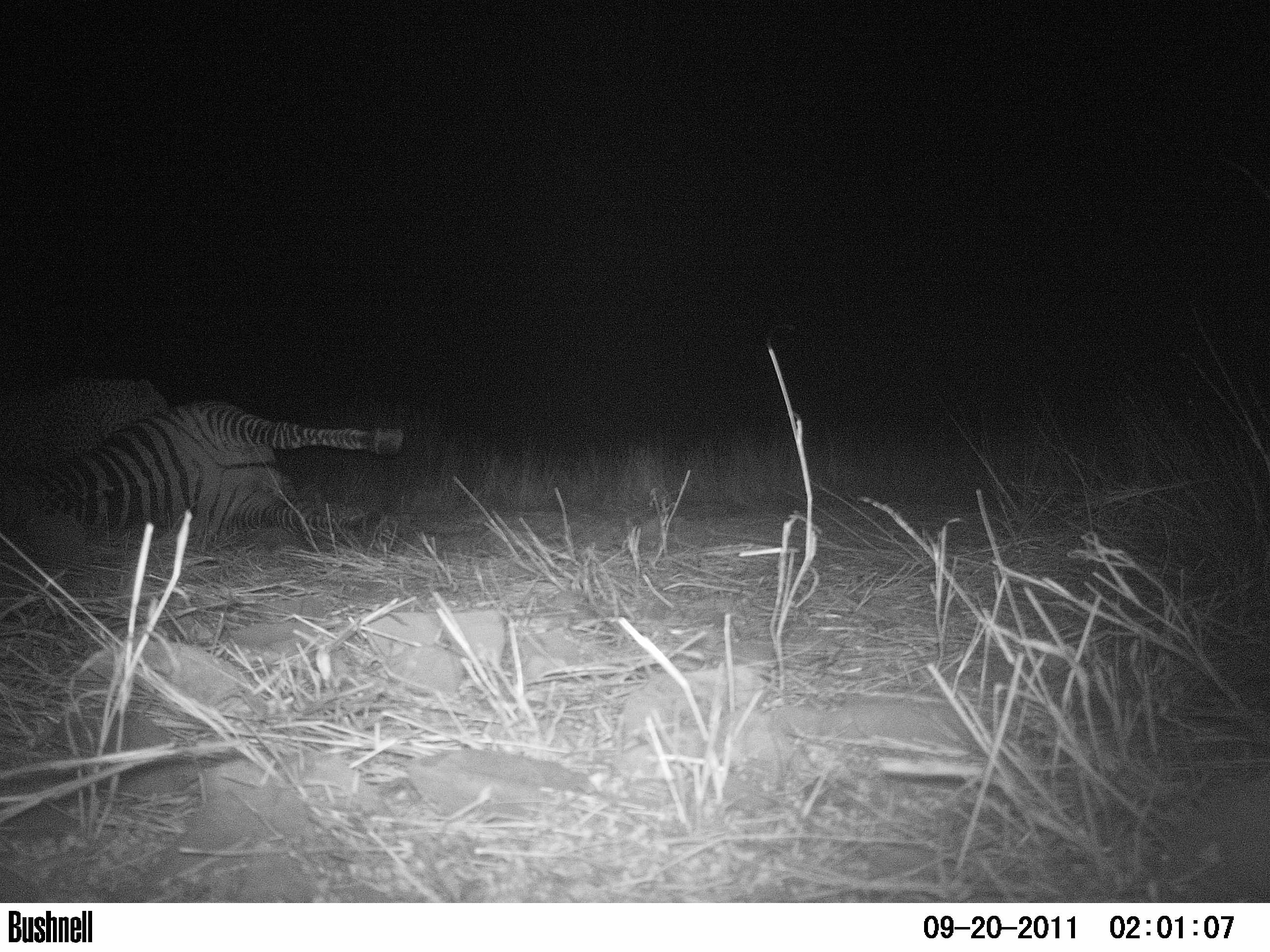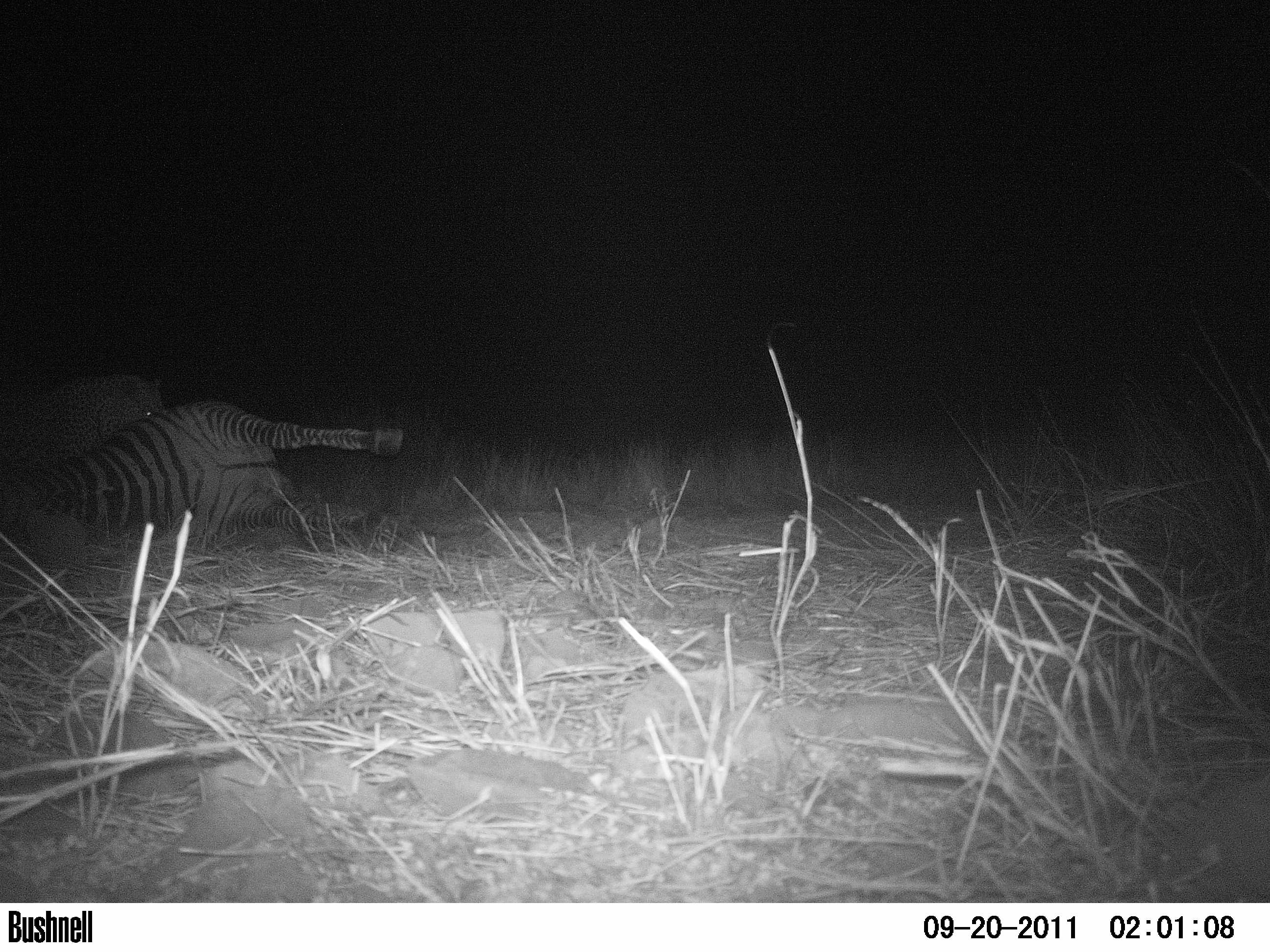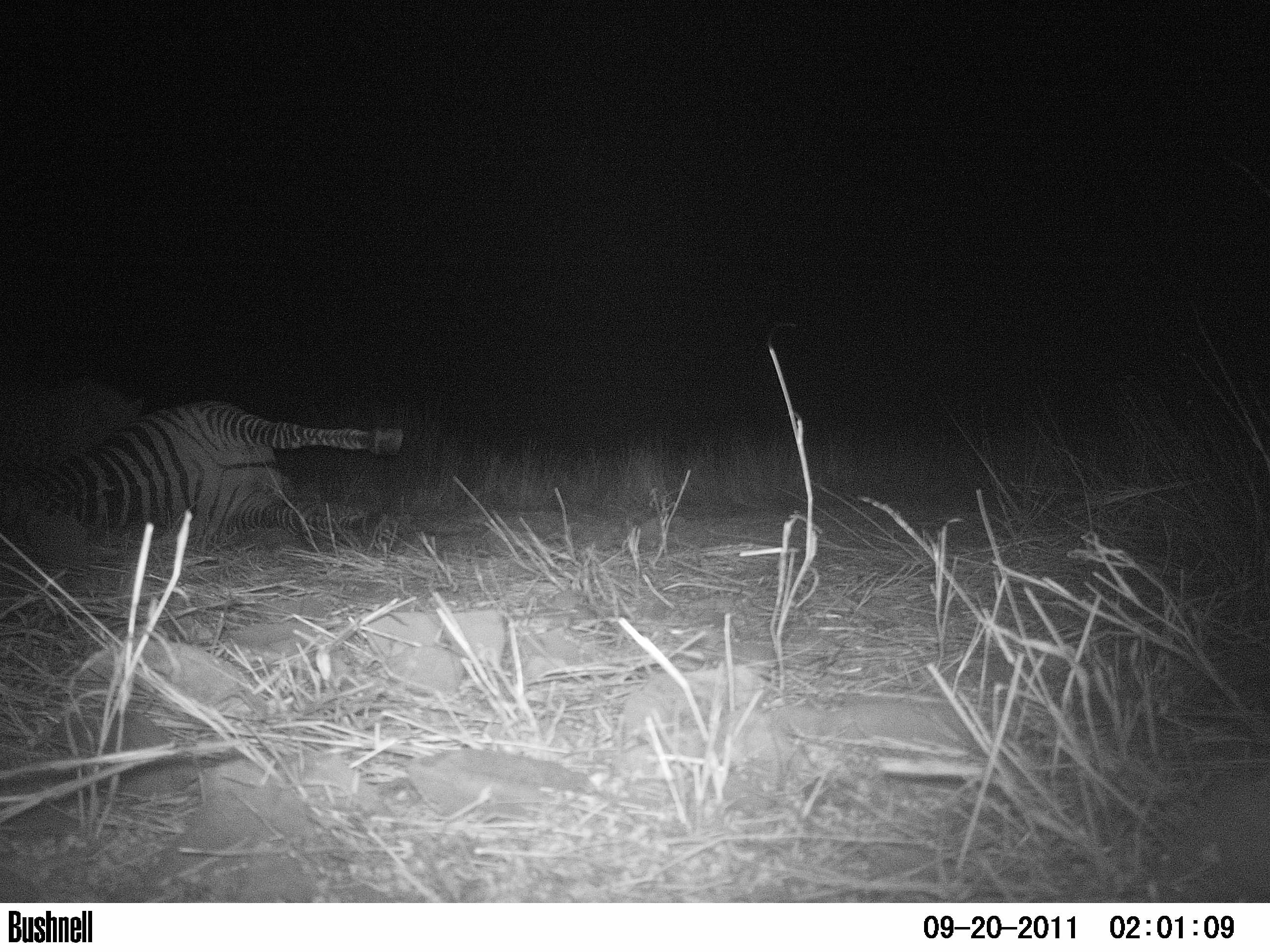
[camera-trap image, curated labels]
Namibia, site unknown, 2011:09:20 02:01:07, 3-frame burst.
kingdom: Animalia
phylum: Chordata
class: Mammalia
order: Carnivora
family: Felidae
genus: Panthera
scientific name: Panthera pardus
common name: leopard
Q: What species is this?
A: Panthera pardus (leopard).